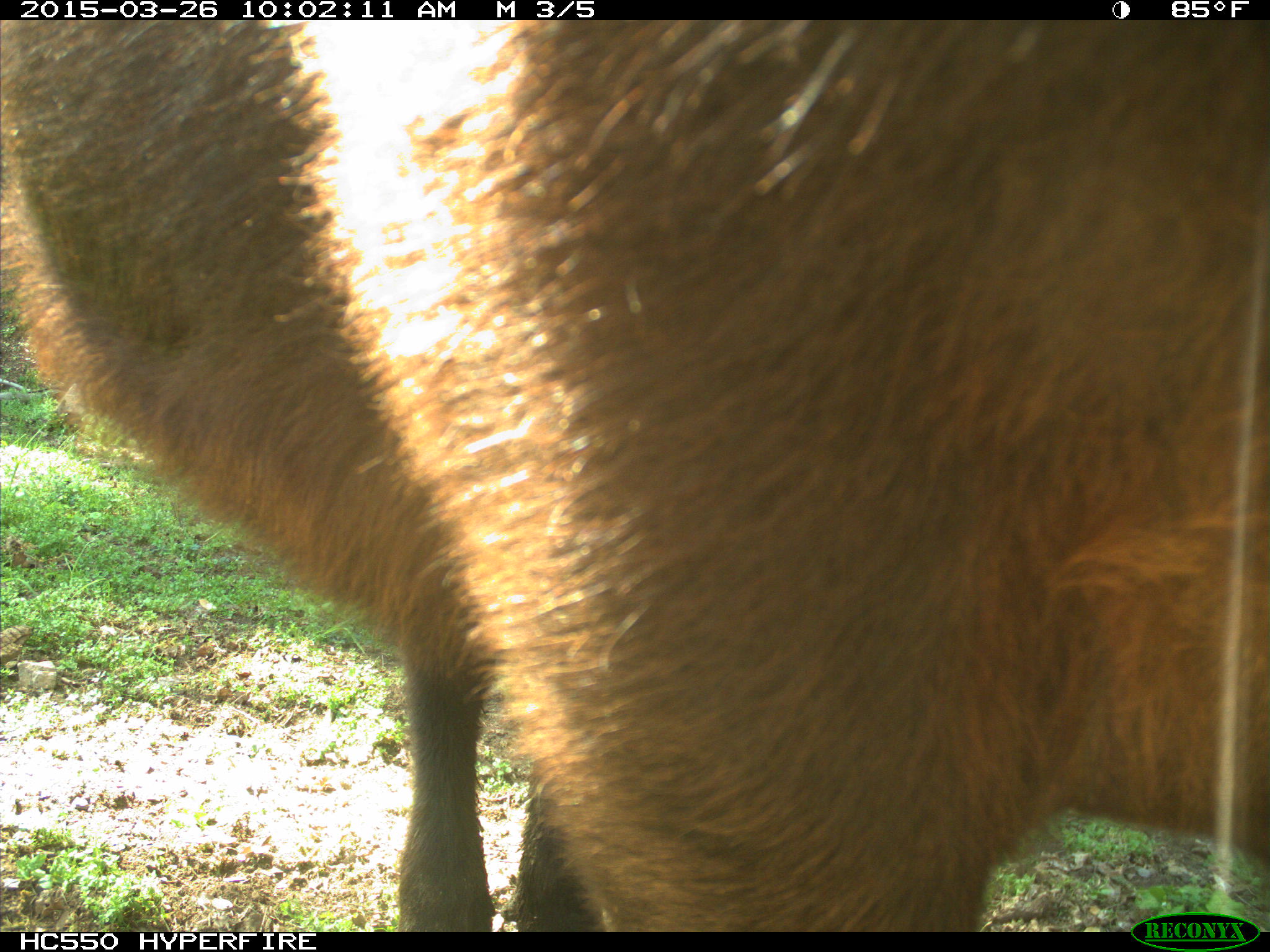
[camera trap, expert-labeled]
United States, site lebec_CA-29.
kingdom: Animalia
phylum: Chordata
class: Mammalia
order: Artiodactyla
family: Bovidae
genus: Bos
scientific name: Bos taurus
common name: domestic cow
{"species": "Bos taurus (domestic cow)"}